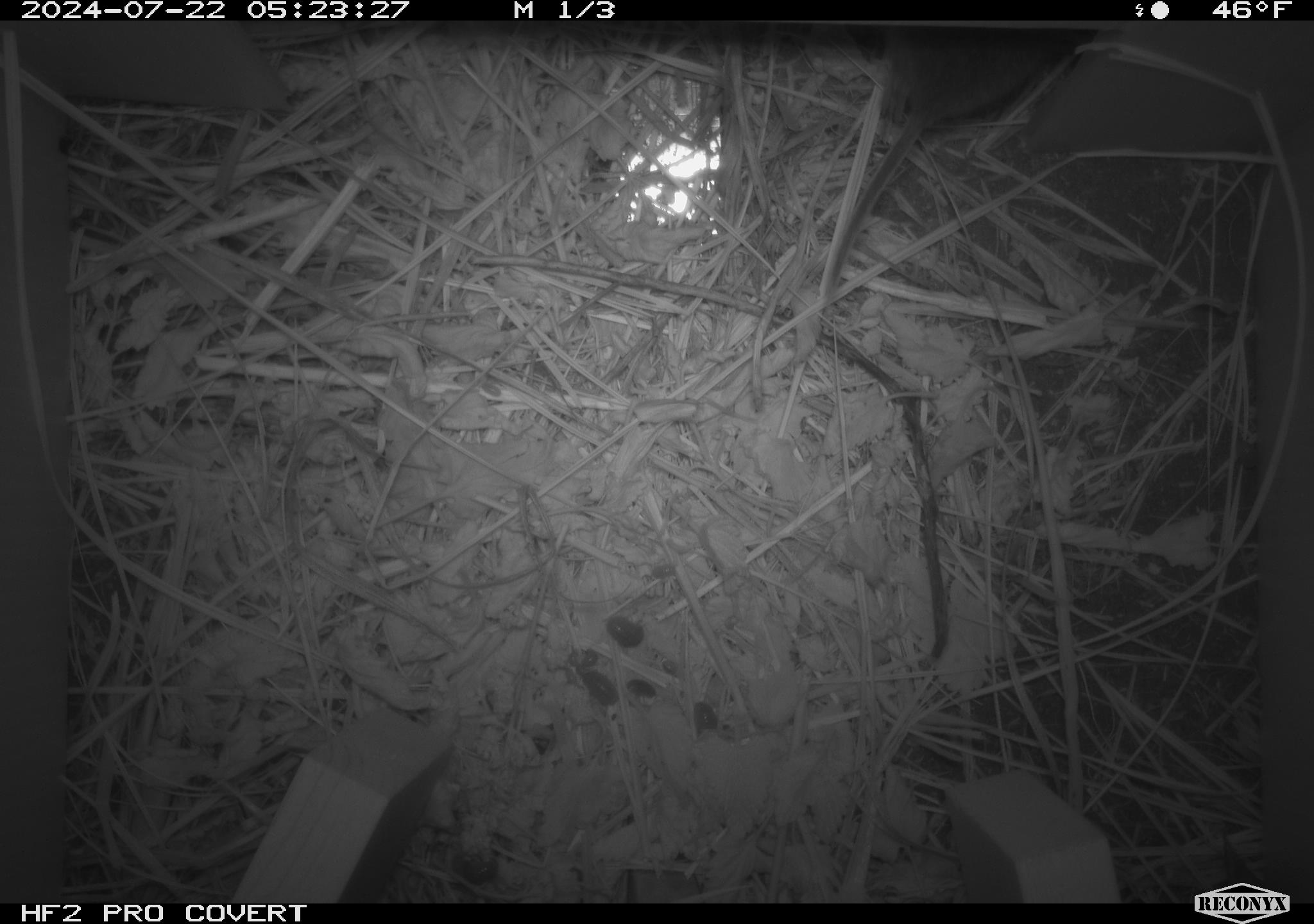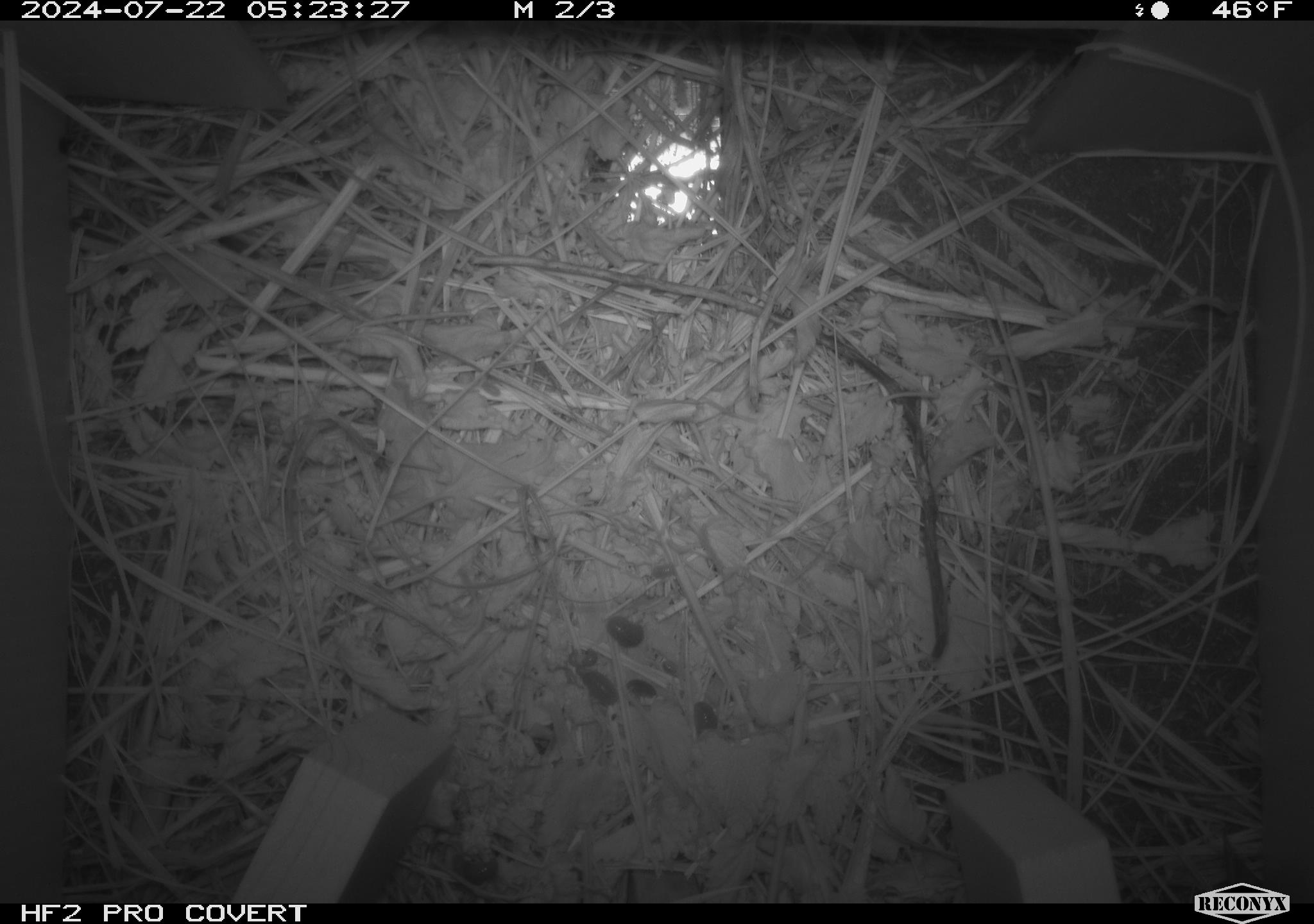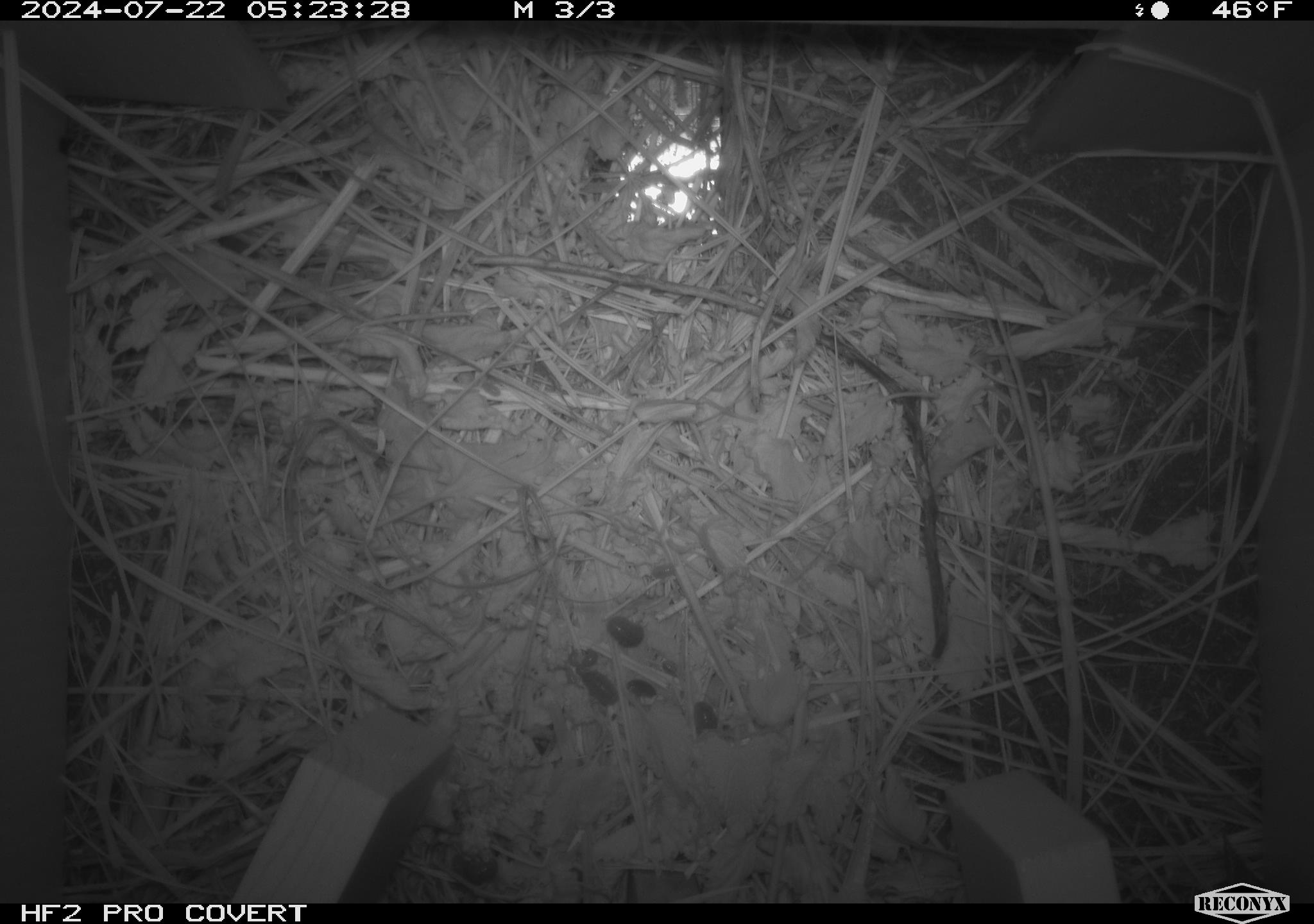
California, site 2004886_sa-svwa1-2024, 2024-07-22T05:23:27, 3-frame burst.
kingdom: Animalia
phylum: Chordata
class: Mammalia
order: Rodentia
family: Cricetidae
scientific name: Arvicolinae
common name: voles, lemmings, and muskrats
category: arvicolinae subfamily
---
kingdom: Animalia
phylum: Arthropoda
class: Malacostraca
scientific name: Malacostraca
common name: amphipods, crabs, isopods, krill, lobsters and shrimps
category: malacostracan